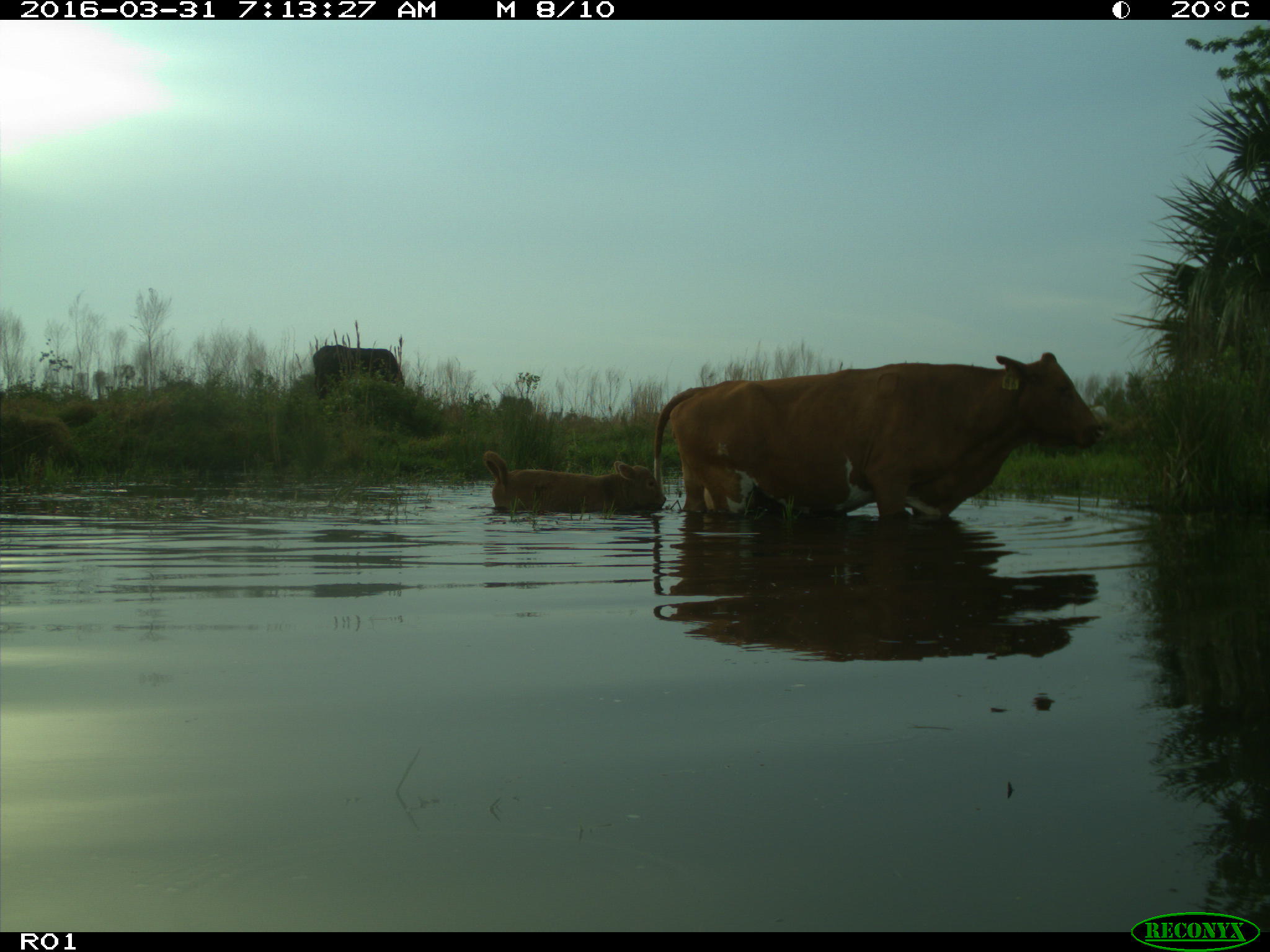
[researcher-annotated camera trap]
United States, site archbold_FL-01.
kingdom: Animalia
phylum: Chordata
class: Mammalia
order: Artiodactyla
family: Bovidae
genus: Bos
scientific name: Bos taurus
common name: domestic cow